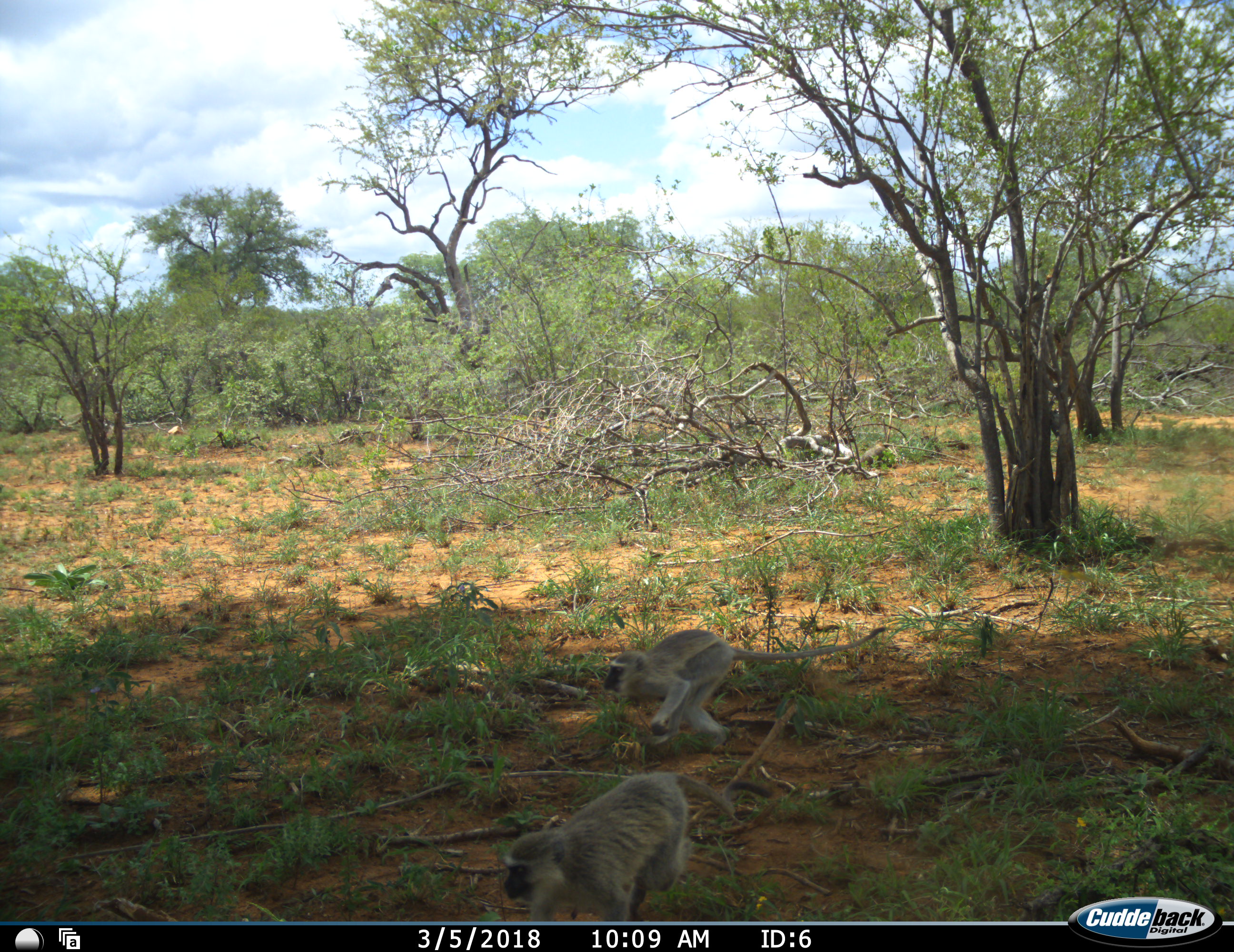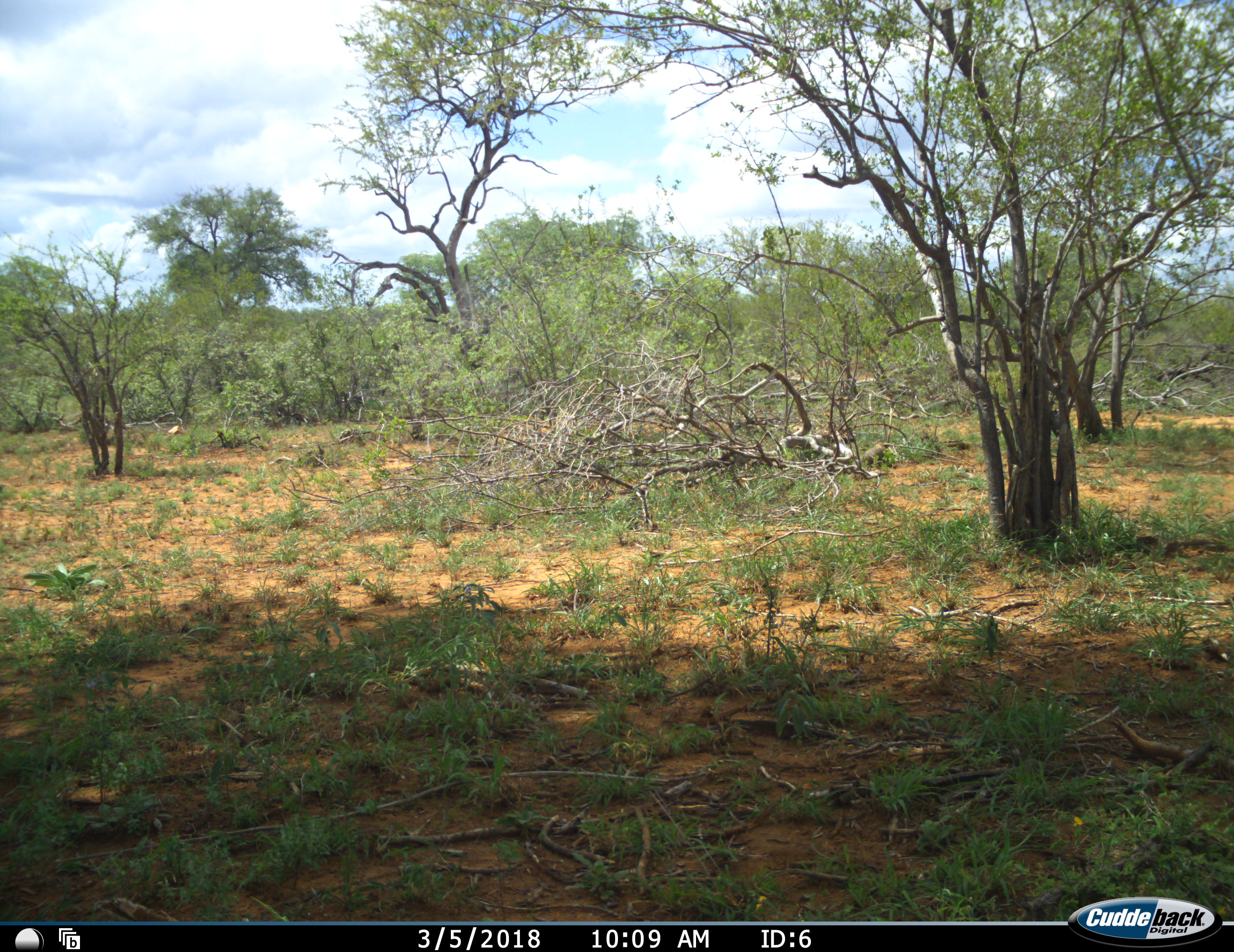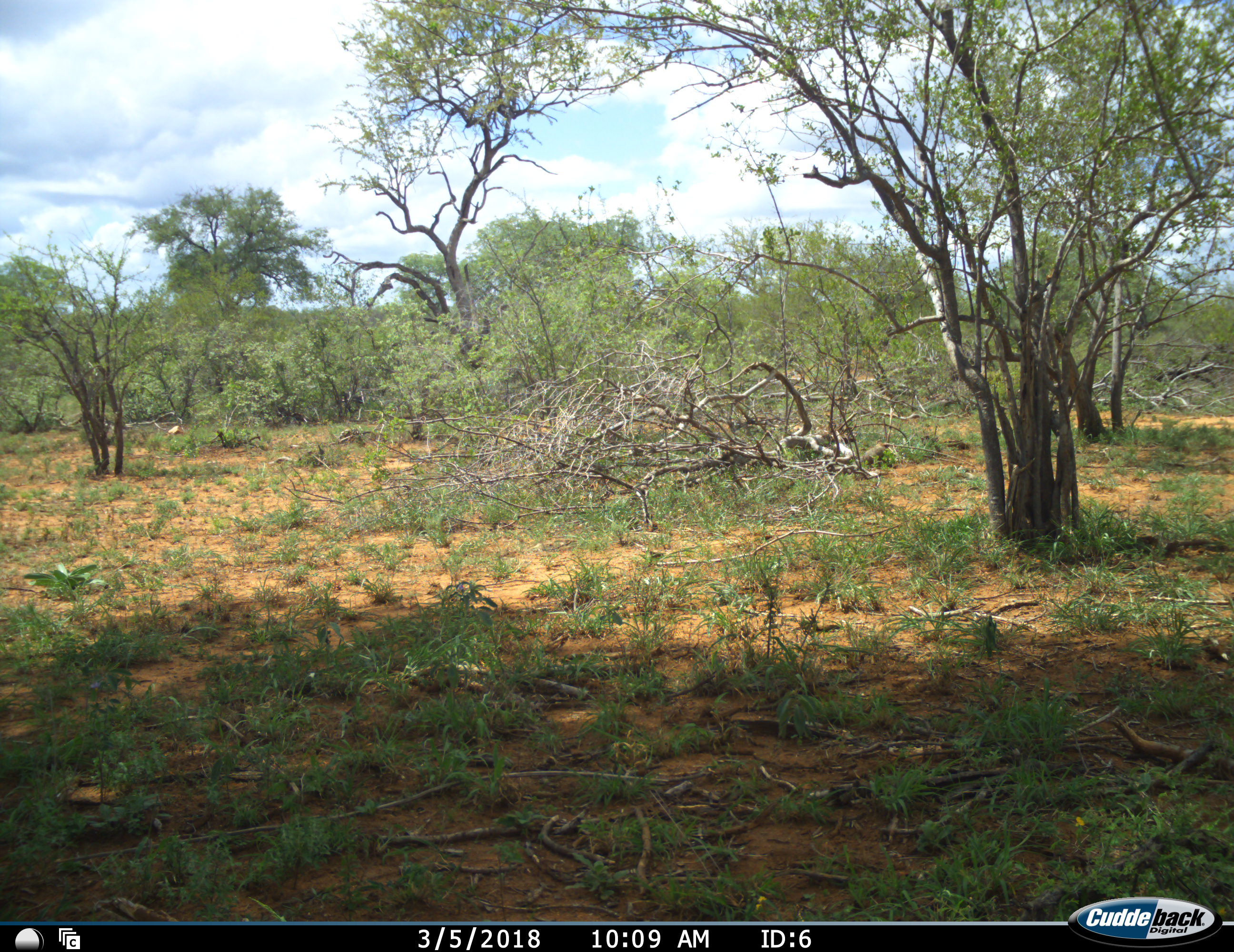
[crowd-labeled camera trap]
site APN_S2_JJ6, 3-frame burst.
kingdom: Animalia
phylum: Chordata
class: Mammalia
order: Primates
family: Cercopithecidae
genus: Chlorocebus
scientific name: Chlorocebus pygerythrus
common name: vervet monkey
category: monkeyvervet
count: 2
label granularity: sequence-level